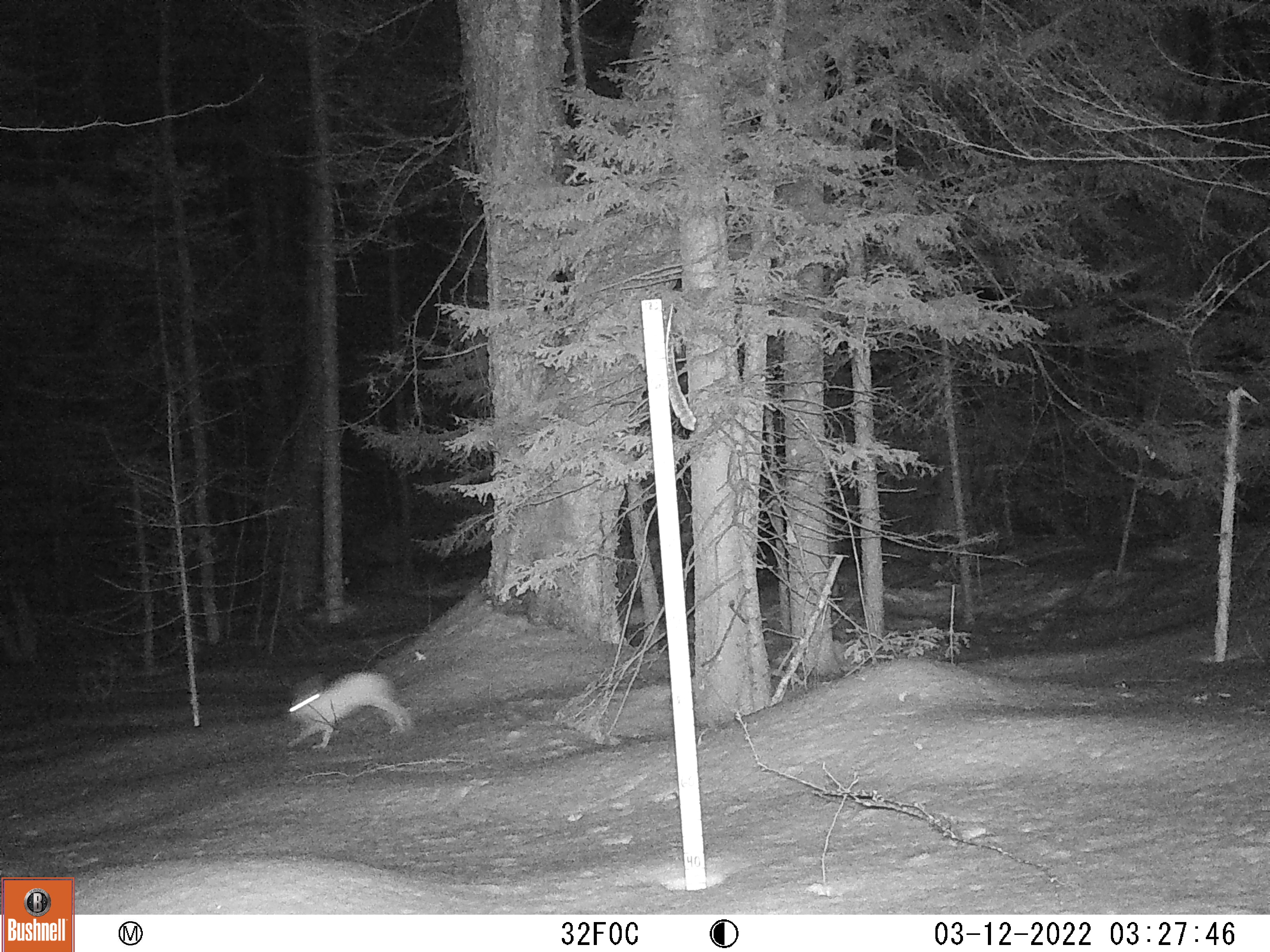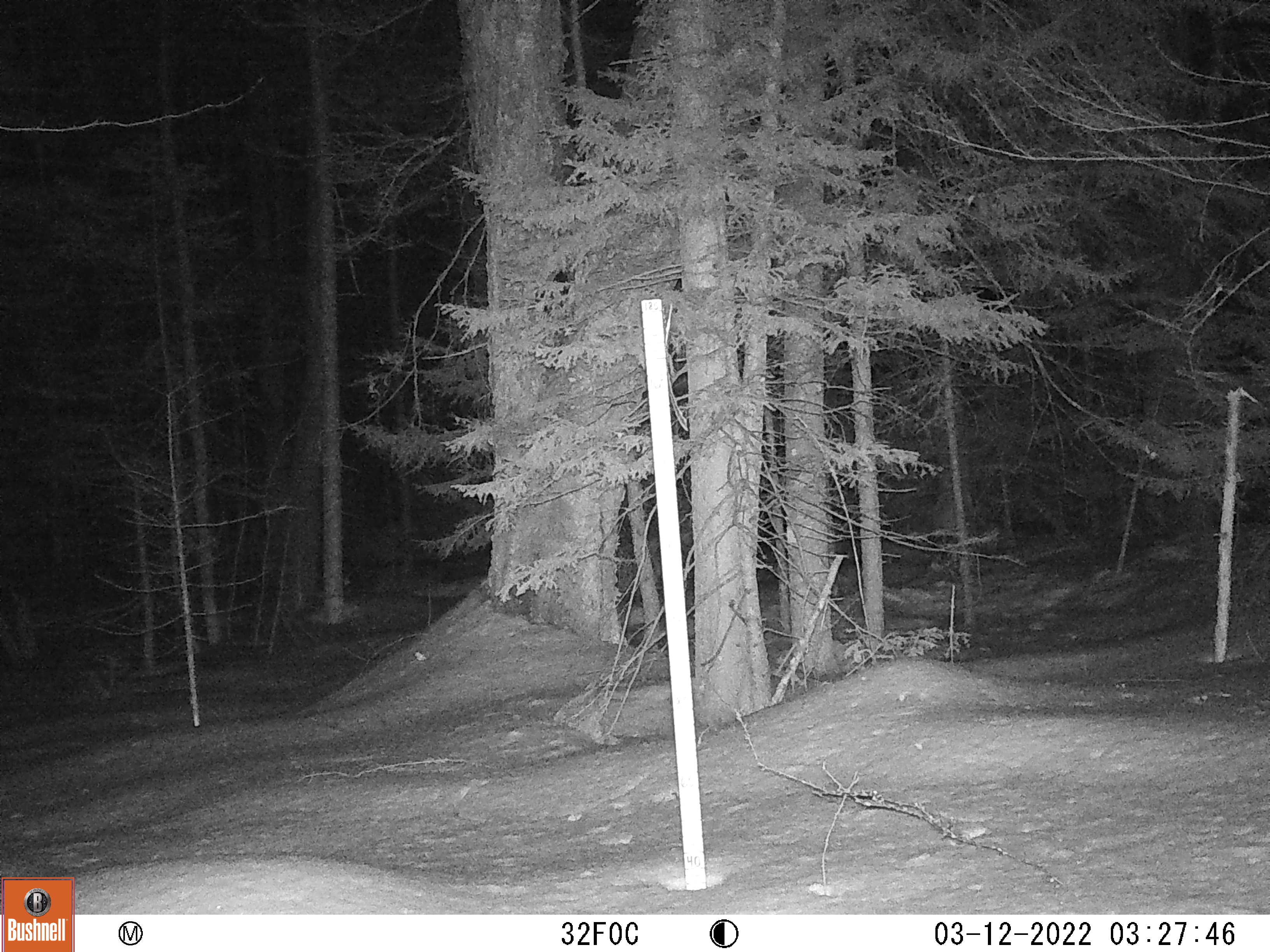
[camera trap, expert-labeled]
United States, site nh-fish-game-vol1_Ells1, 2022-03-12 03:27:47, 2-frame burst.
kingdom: Animalia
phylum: Chordata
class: Mammalia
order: Lagomorpha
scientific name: Lagomorpha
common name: rabbit or hare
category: rabbit or hare sp.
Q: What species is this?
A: Rabbit or hare sp. (rabbit or hare) (Lagomorpha).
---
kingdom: Animalia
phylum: Chordata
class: Mammalia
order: Lagomorpha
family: Leporidae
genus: Lepus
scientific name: Lepus americanus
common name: snowshoe hare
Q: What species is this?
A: Snowshoe hare (Lepus americanus).